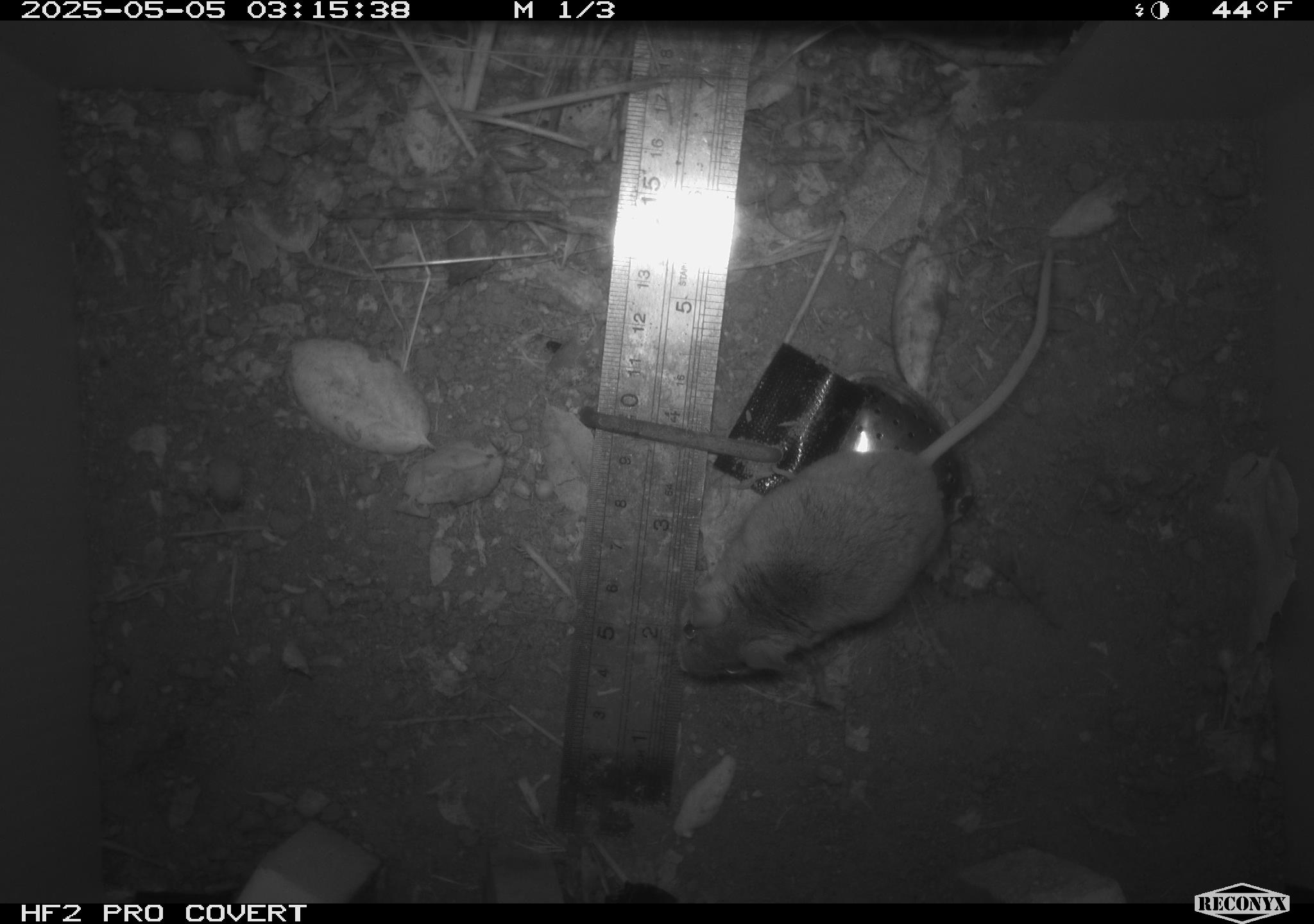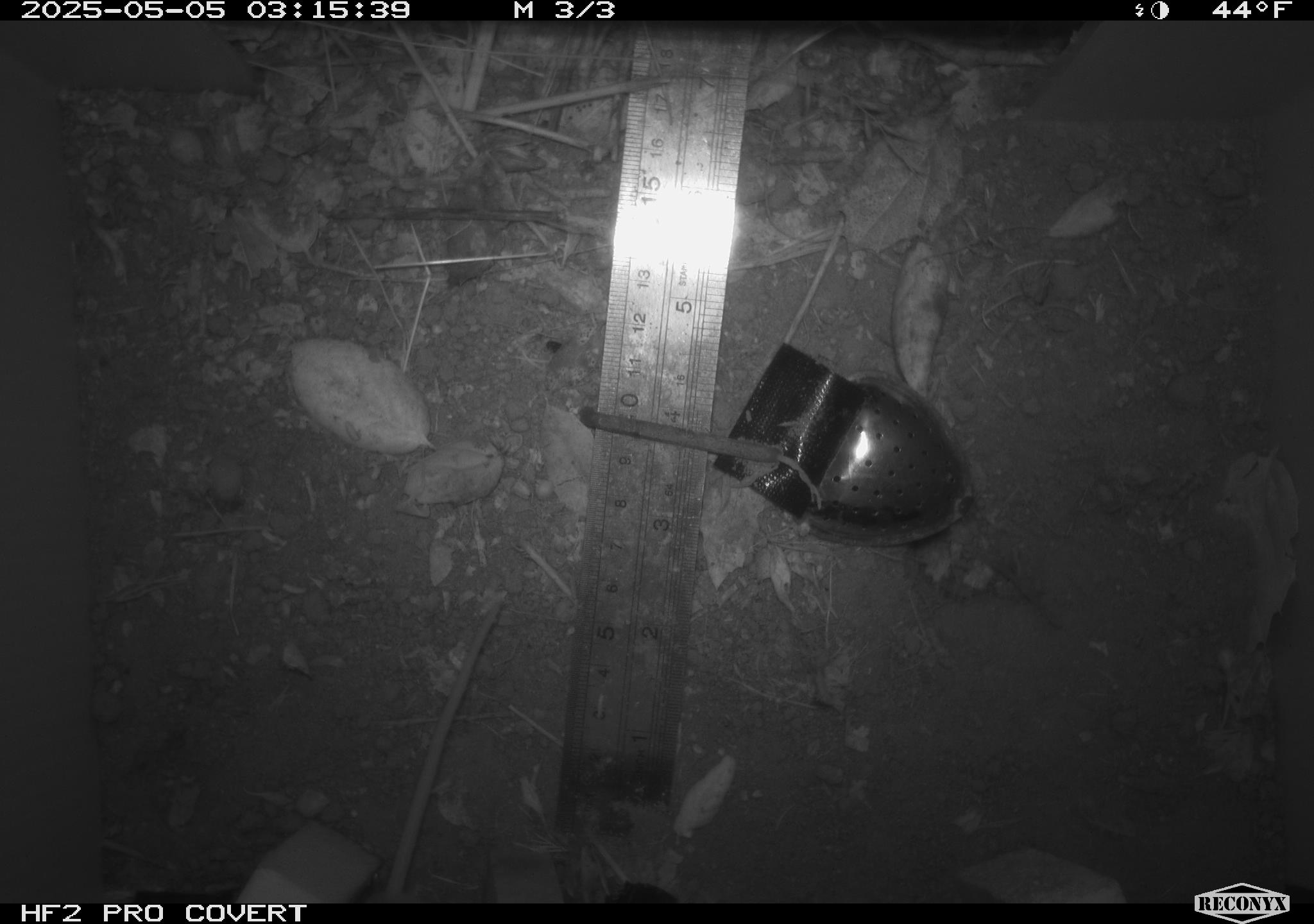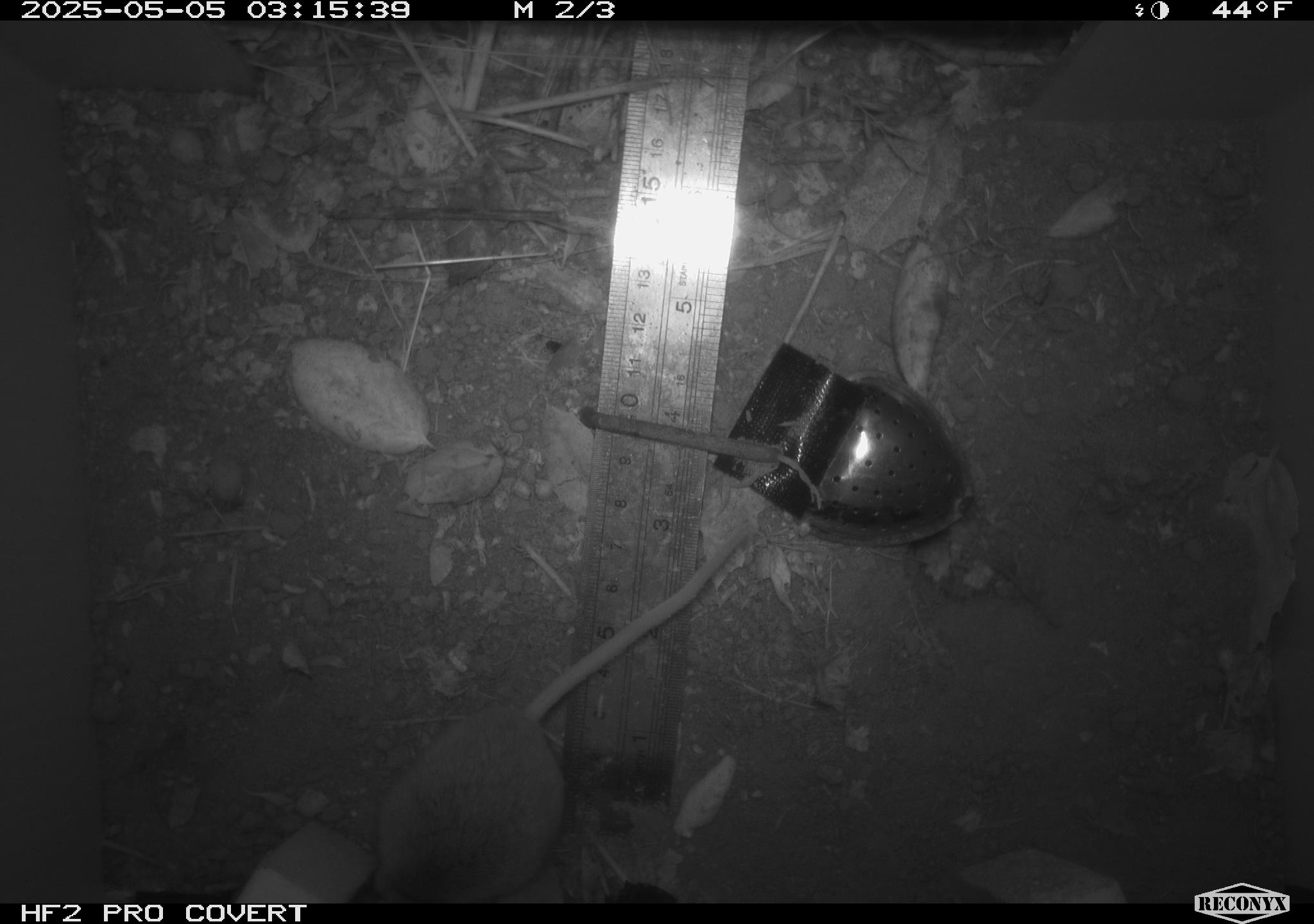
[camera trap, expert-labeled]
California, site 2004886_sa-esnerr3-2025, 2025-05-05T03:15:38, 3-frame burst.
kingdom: Animalia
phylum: Chordata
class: Mammalia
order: Rodentia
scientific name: Rodentia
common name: rodent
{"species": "rodent (Rodentia)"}